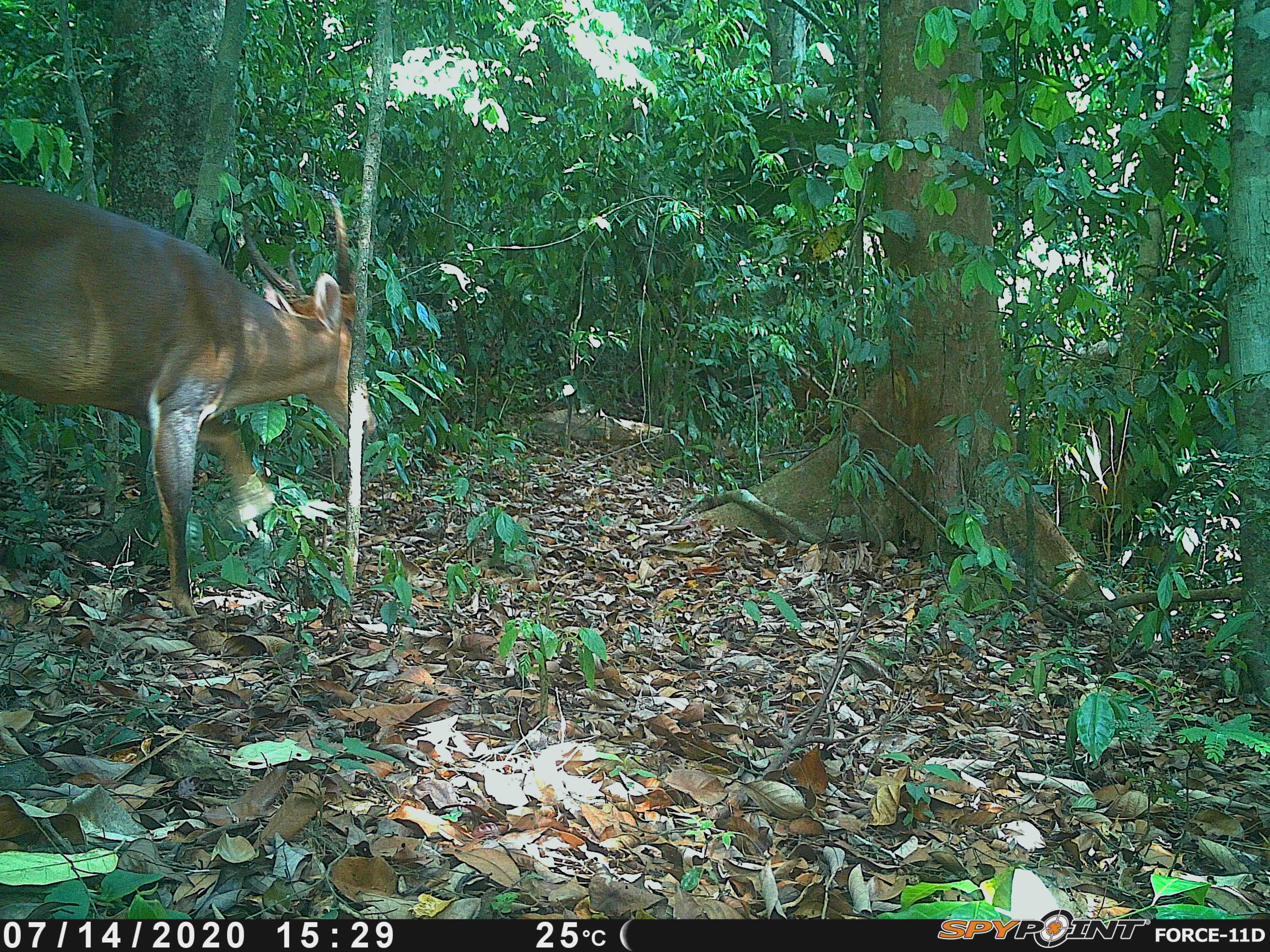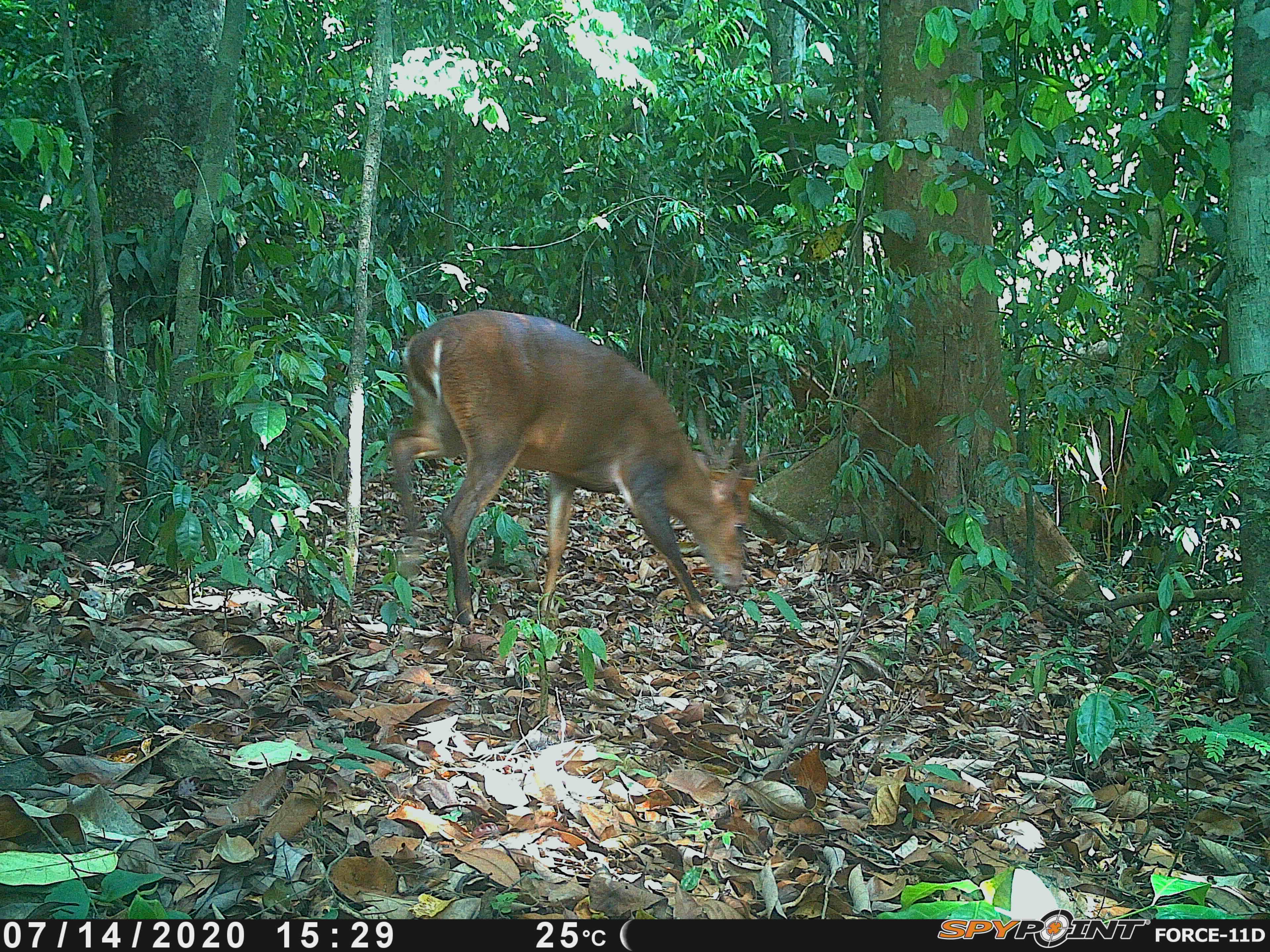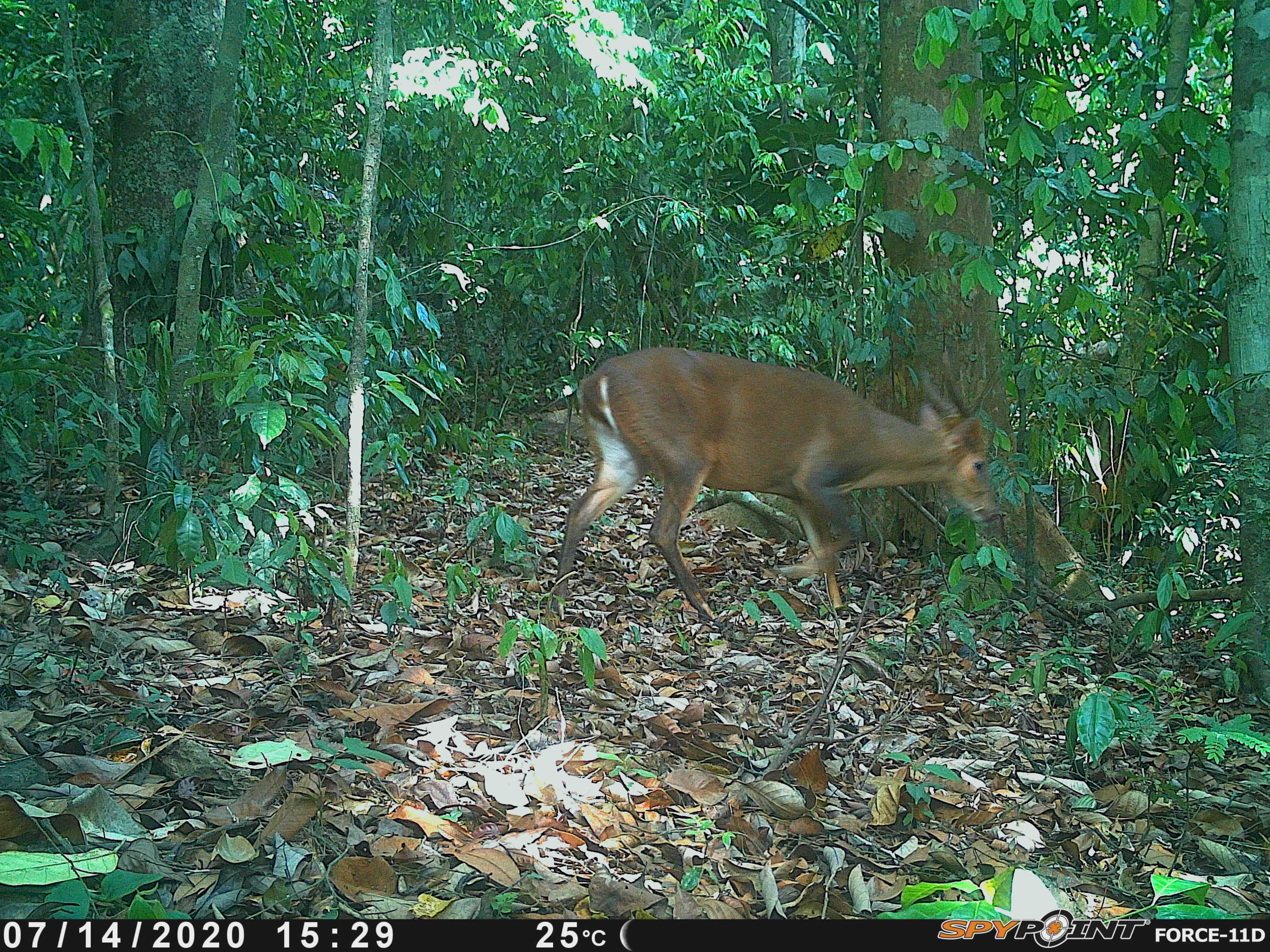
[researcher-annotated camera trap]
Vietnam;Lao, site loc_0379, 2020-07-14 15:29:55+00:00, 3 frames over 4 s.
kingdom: Animalia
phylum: Chordata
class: Mammalia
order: Artiodactyla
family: Cervidae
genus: Muntiacus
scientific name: Muntiacus vuquangensis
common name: large-antlered muntjac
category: large antlered muntjac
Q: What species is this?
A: Large antlered muntjac (large-antlered muntjac) (Muntiacus vuquangensis).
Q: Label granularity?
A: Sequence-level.